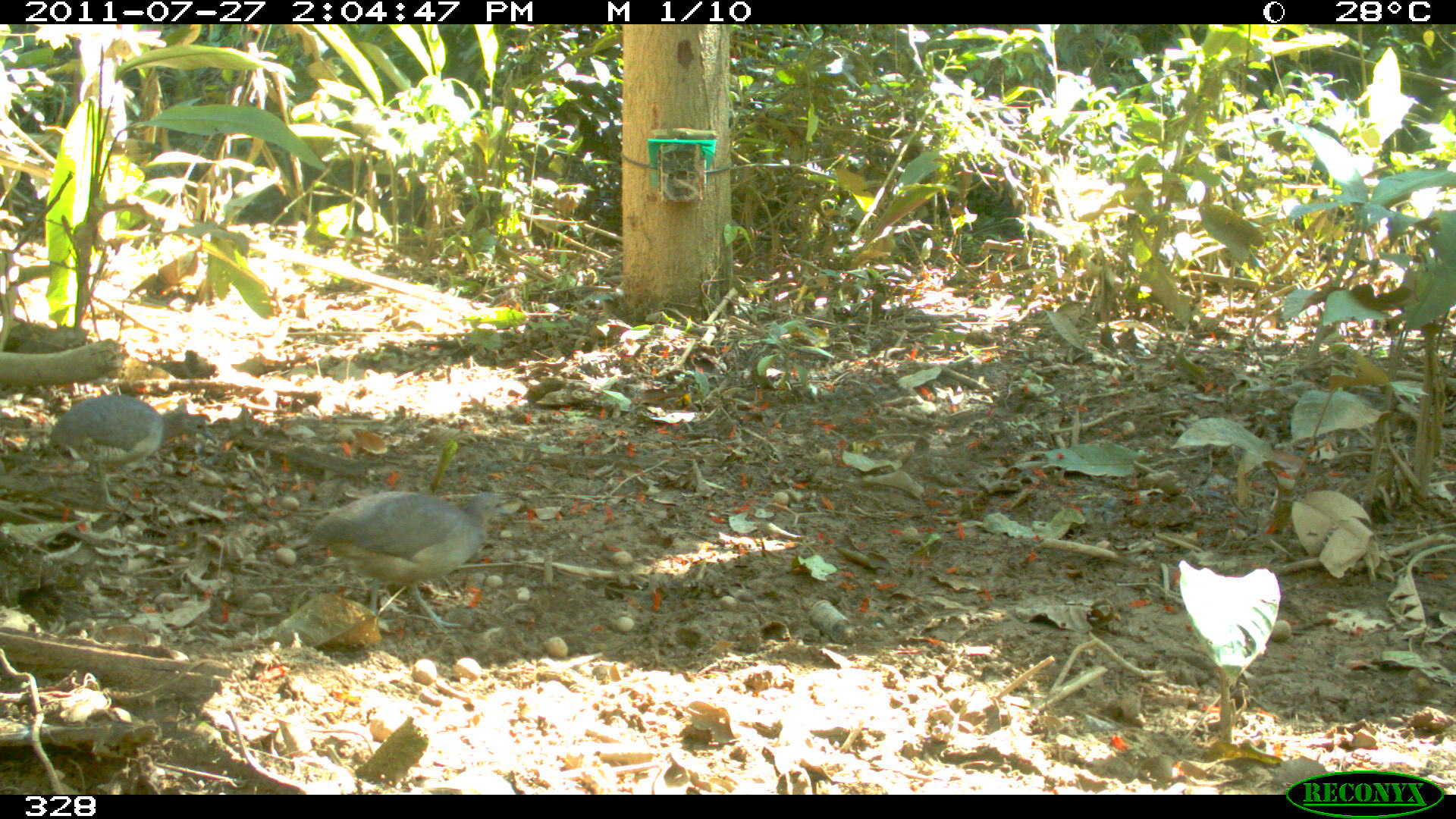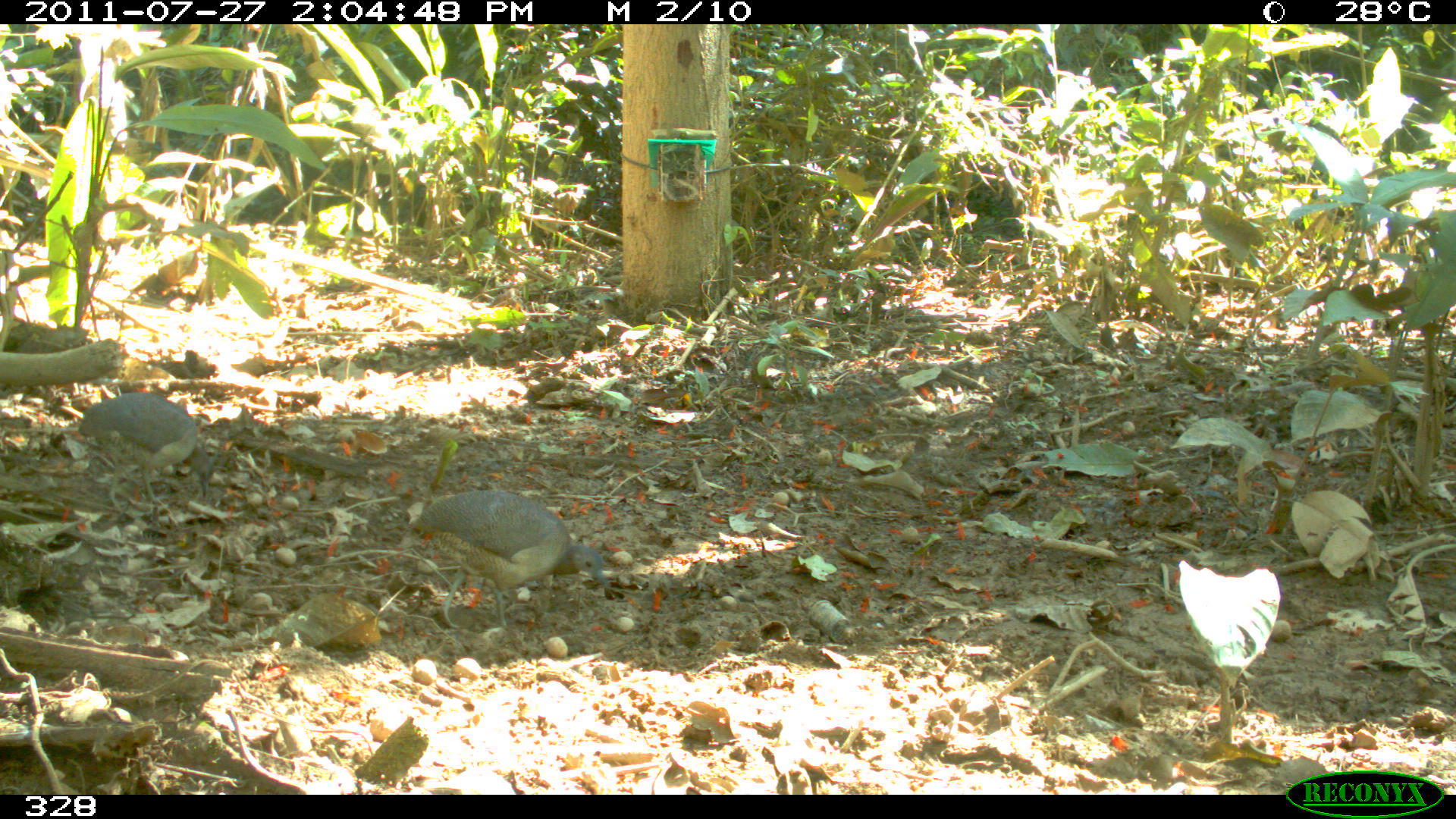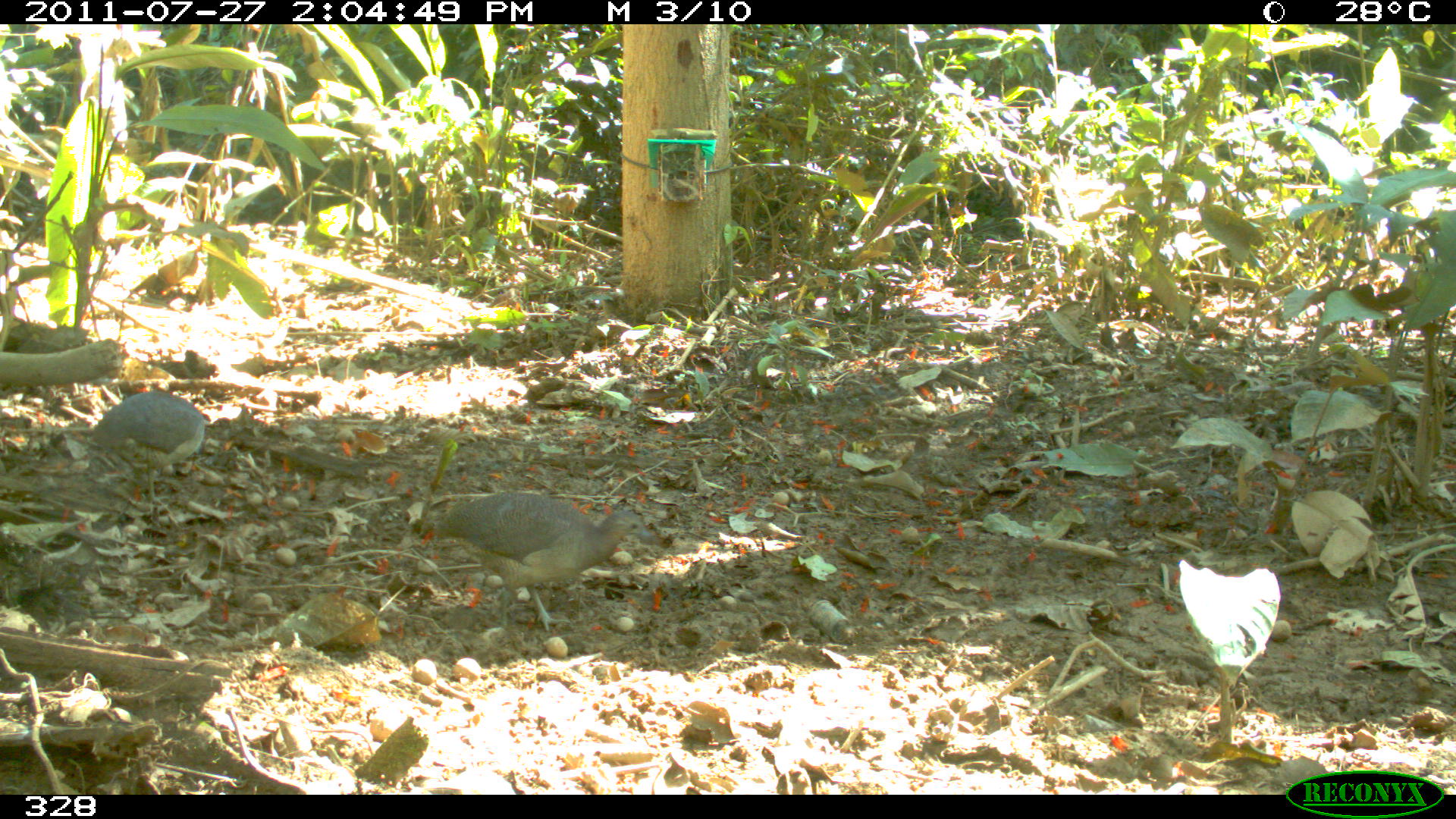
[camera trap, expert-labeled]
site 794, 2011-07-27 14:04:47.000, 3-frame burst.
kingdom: Animalia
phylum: Chordata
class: Aves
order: Galliformes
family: Phasianidae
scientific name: Phasianidae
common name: quails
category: quail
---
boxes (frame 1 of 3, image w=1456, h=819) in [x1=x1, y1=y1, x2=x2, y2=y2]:
quail: [x1=307, y1=491, x2=515, y2=631]; [x1=49, y1=394, x2=216, y2=507]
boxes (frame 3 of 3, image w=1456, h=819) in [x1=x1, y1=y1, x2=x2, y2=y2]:
quail: [x1=412, y1=491, x2=652, y2=630]; [x1=89, y1=390, x2=204, y2=504]